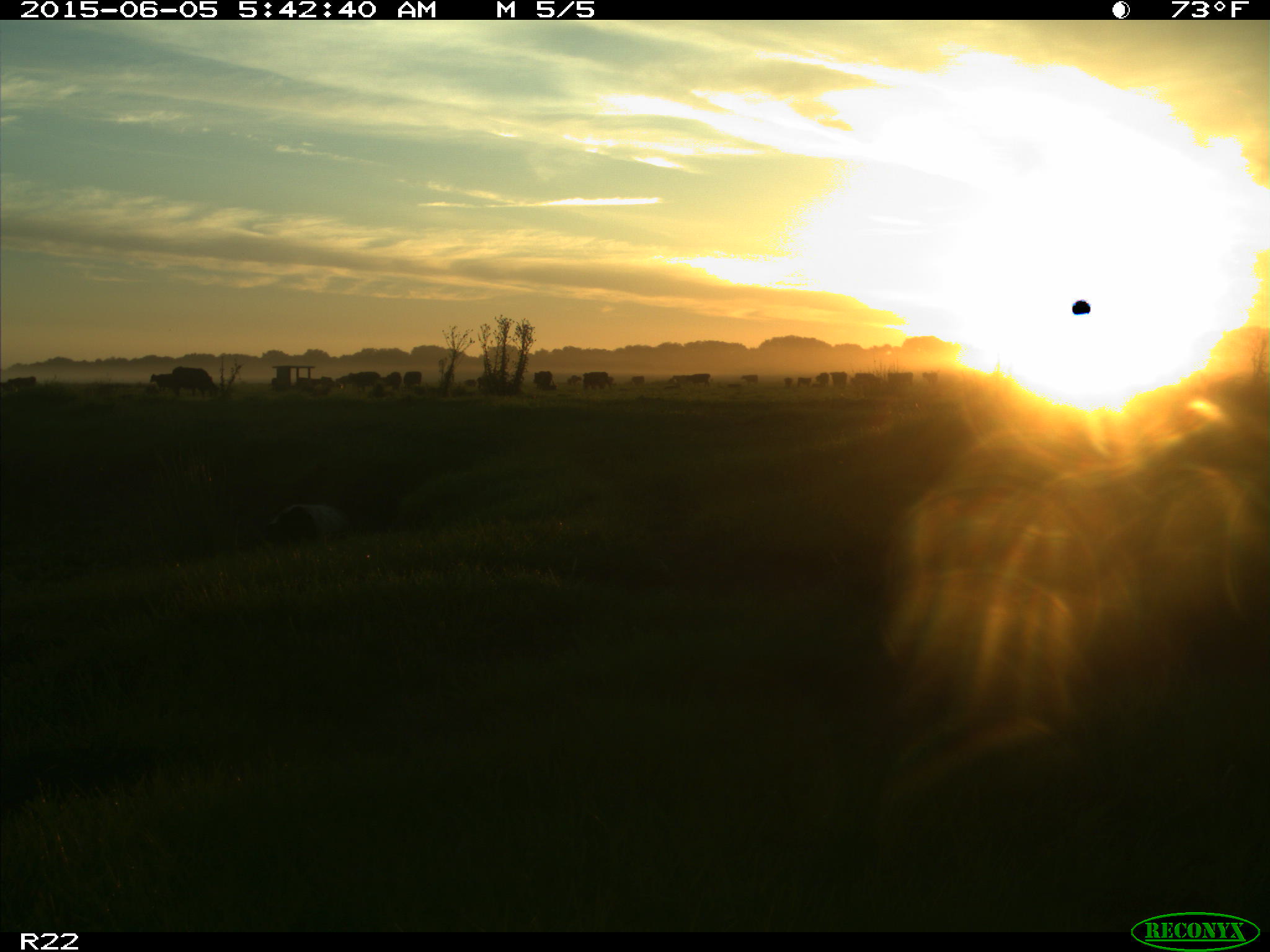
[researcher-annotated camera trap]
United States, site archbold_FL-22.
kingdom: Animalia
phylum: Chordata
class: Mammalia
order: Artiodactyla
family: Bovidae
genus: Bos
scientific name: Bos taurus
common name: domestic cow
Bos taurus (domestic cow).